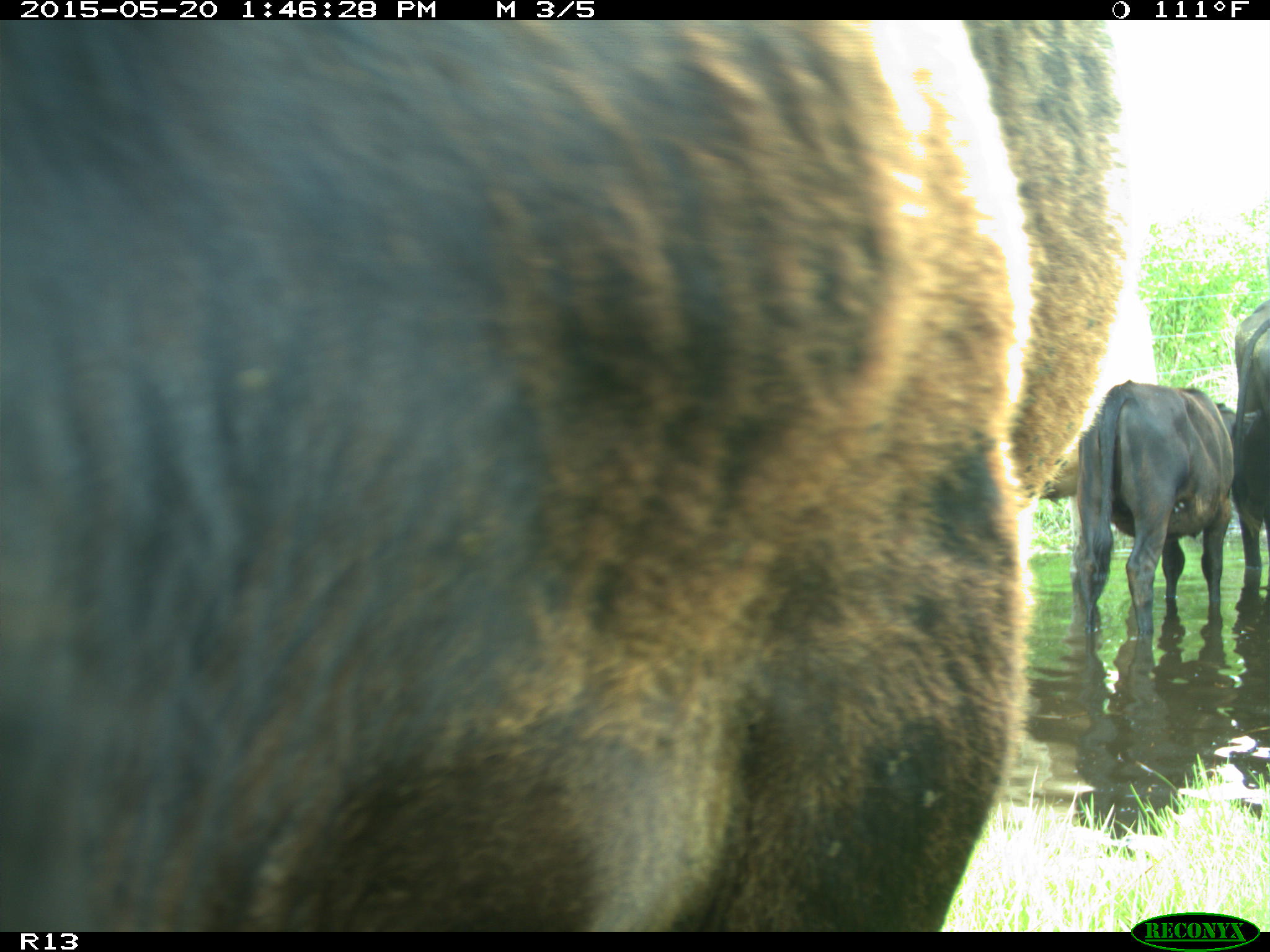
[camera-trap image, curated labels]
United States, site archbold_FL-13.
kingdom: Animalia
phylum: Chordata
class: Mammalia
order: Artiodactyla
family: Bovidae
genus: Bos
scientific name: Bos taurus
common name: domestic cow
Bos taurus (domestic cow).